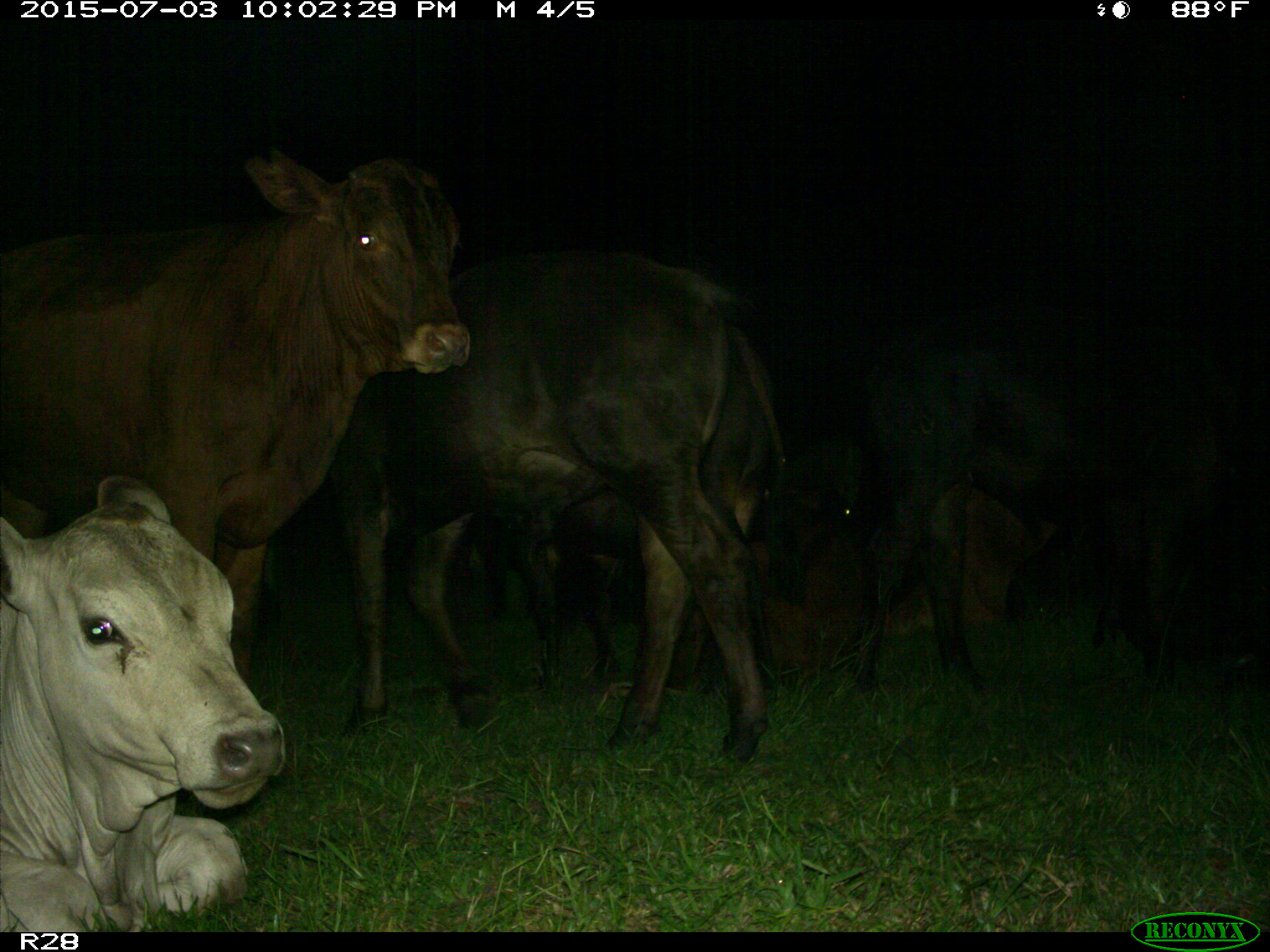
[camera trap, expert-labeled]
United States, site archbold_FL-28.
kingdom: Animalia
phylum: Chordata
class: Mammalia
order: Artiodactyla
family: Bovidae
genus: Bos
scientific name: Bos taurus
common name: domestic cow